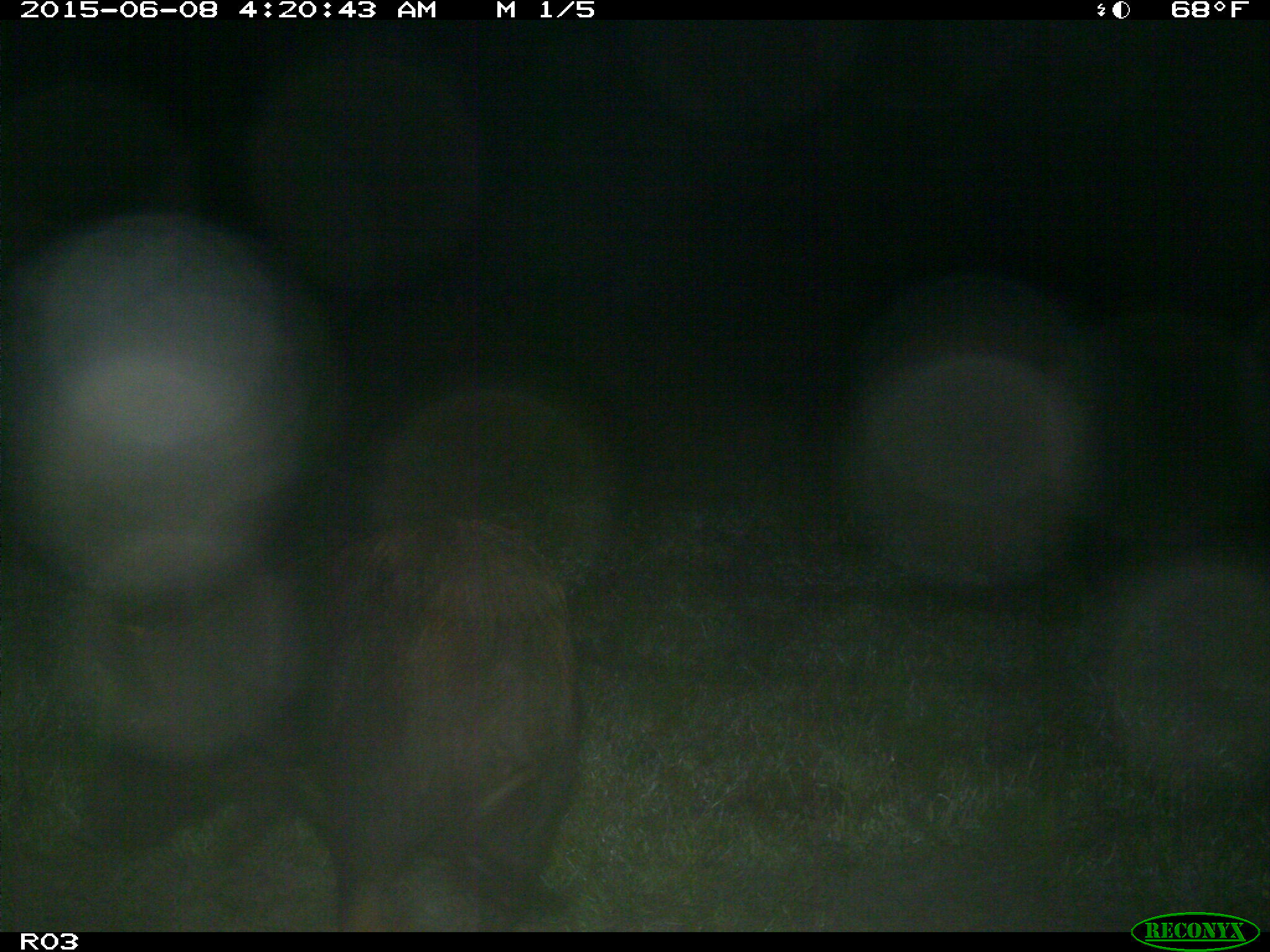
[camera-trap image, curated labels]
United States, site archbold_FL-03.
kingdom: Animalia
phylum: Chordata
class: Mammalia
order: Artiodactyla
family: Suidae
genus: Sus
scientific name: Sus scrofa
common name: wild boar